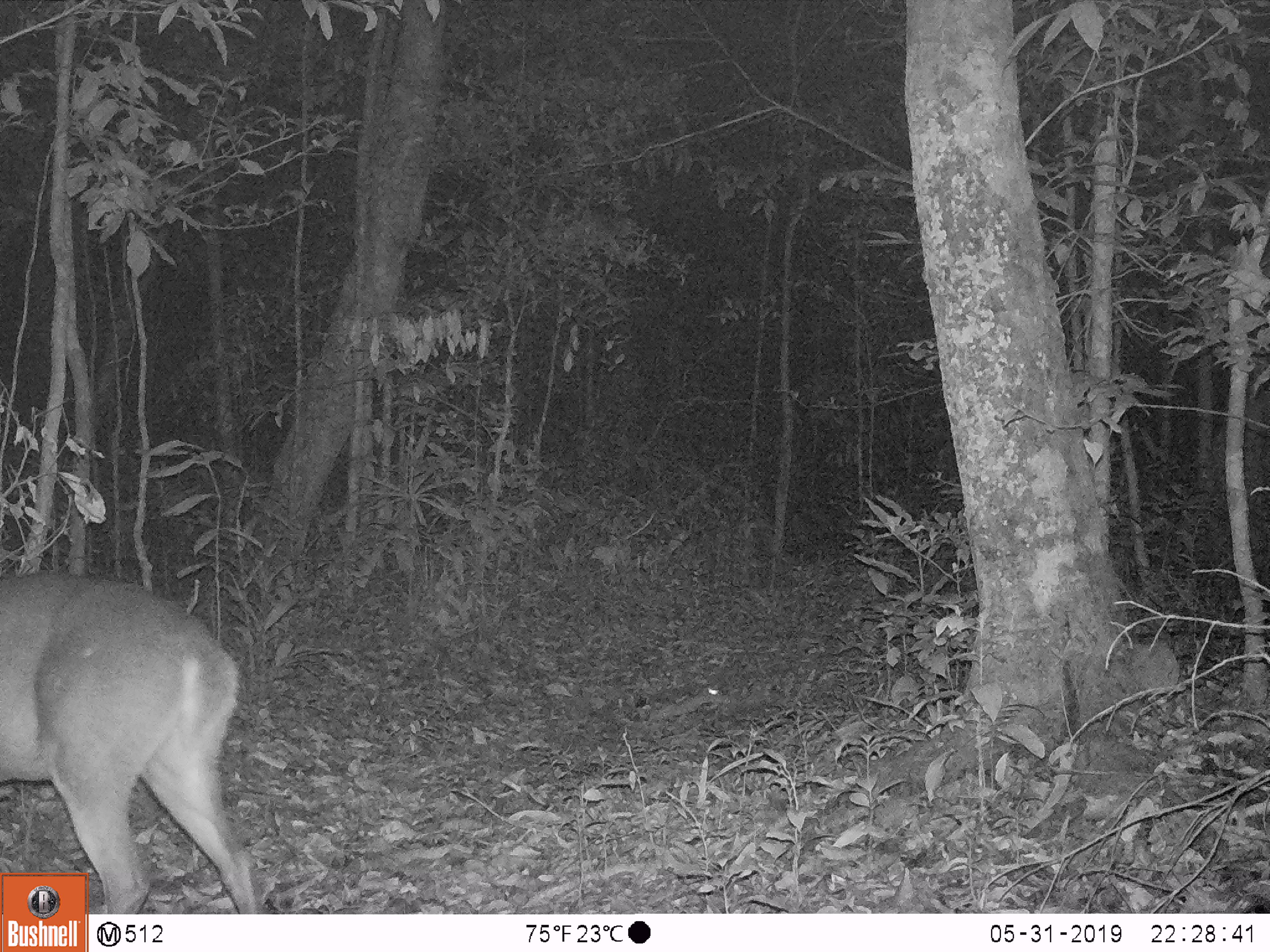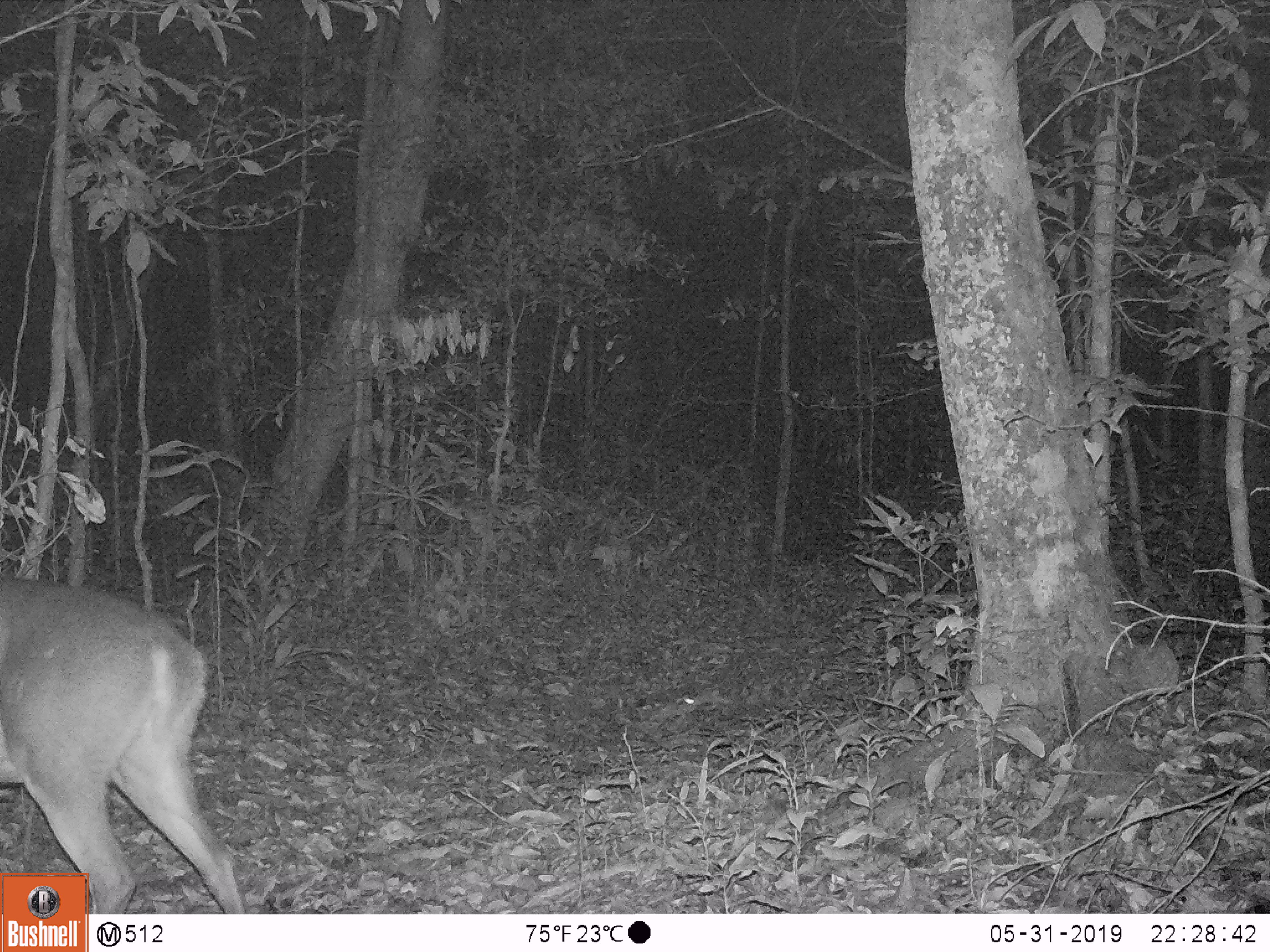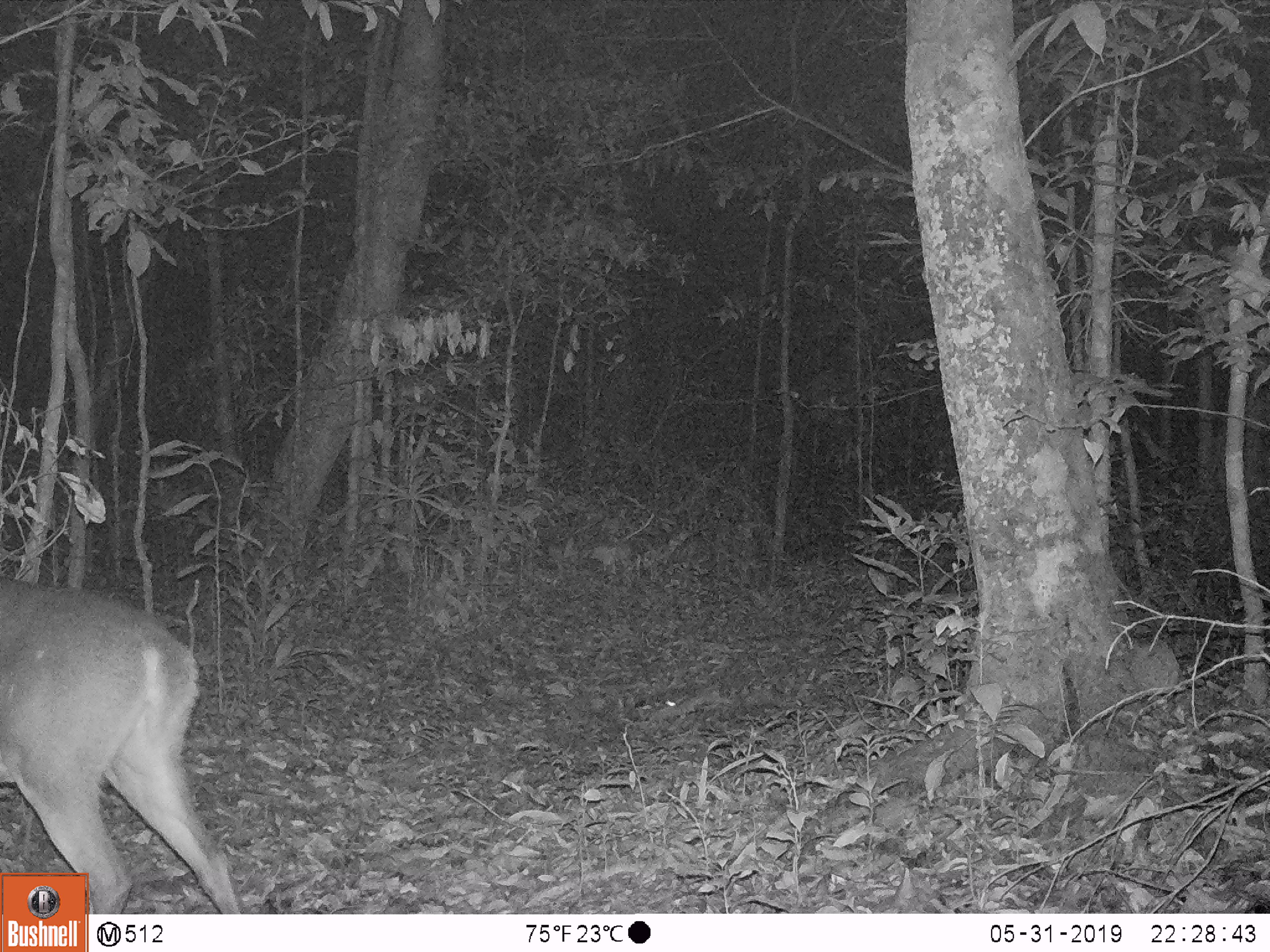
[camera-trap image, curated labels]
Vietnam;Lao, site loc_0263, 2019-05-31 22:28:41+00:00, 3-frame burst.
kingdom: Animalia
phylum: Chordata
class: Mammalia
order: Artiodactyla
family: Cervidae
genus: Muntiacus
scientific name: Muntiacus vuquangensis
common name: large-antlered muntjac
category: large antlered muntjac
Large antlered muntjac (large-antlered muntjac) (Muntiacus vuquangensis). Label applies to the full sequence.